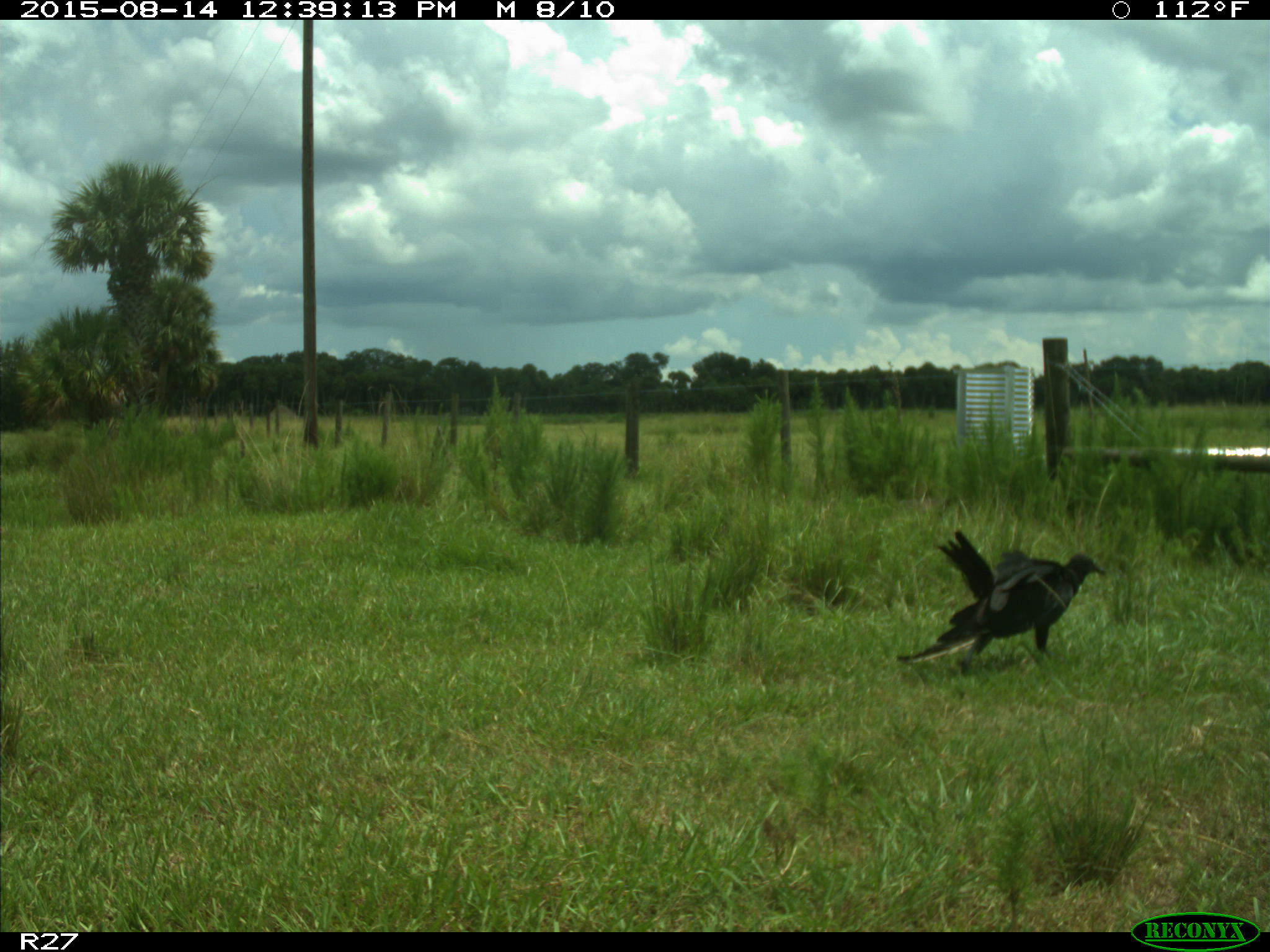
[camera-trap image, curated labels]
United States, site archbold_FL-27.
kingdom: Animalia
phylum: Chordata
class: Aves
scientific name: Aves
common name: birds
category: unidentified bird